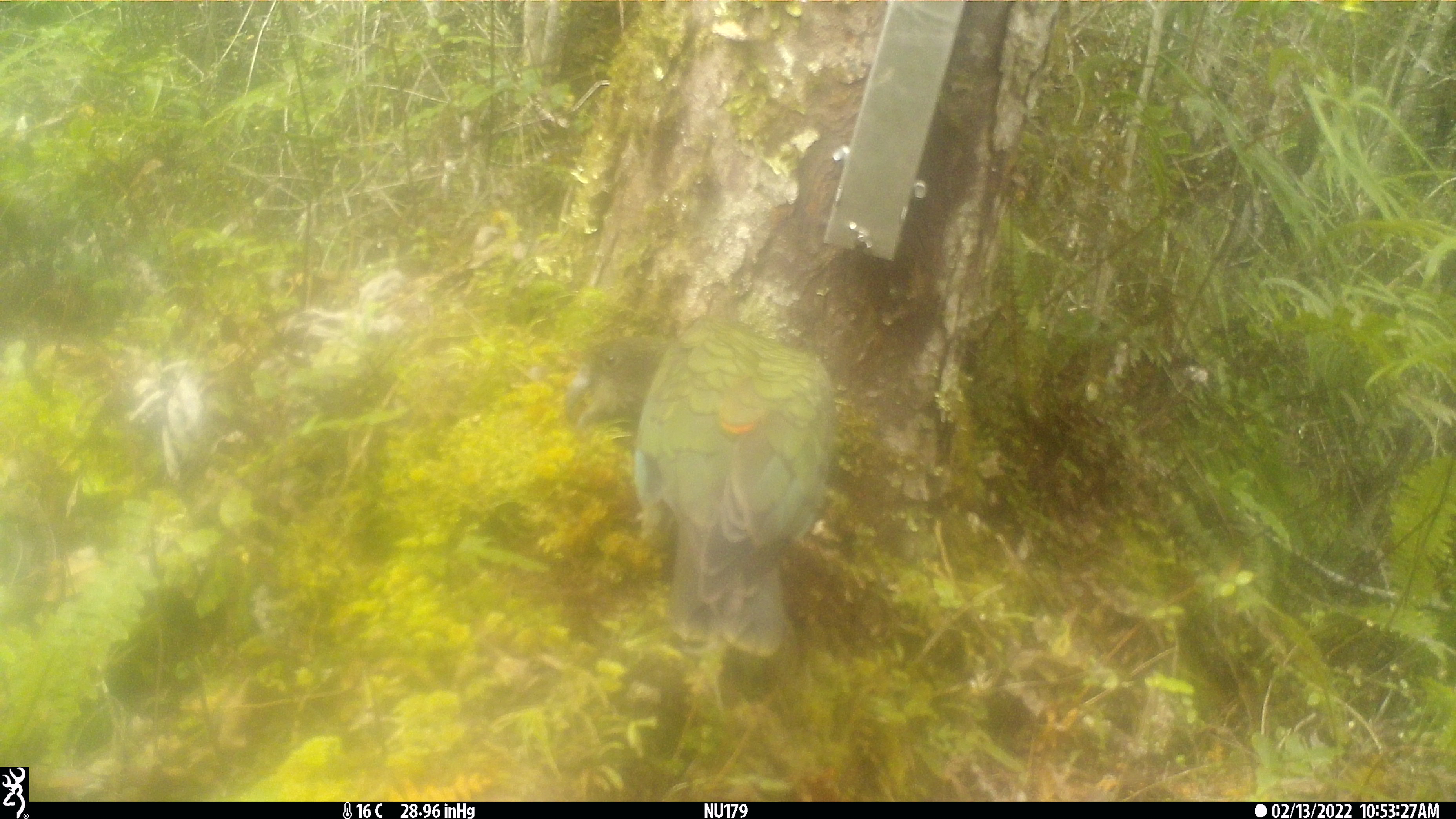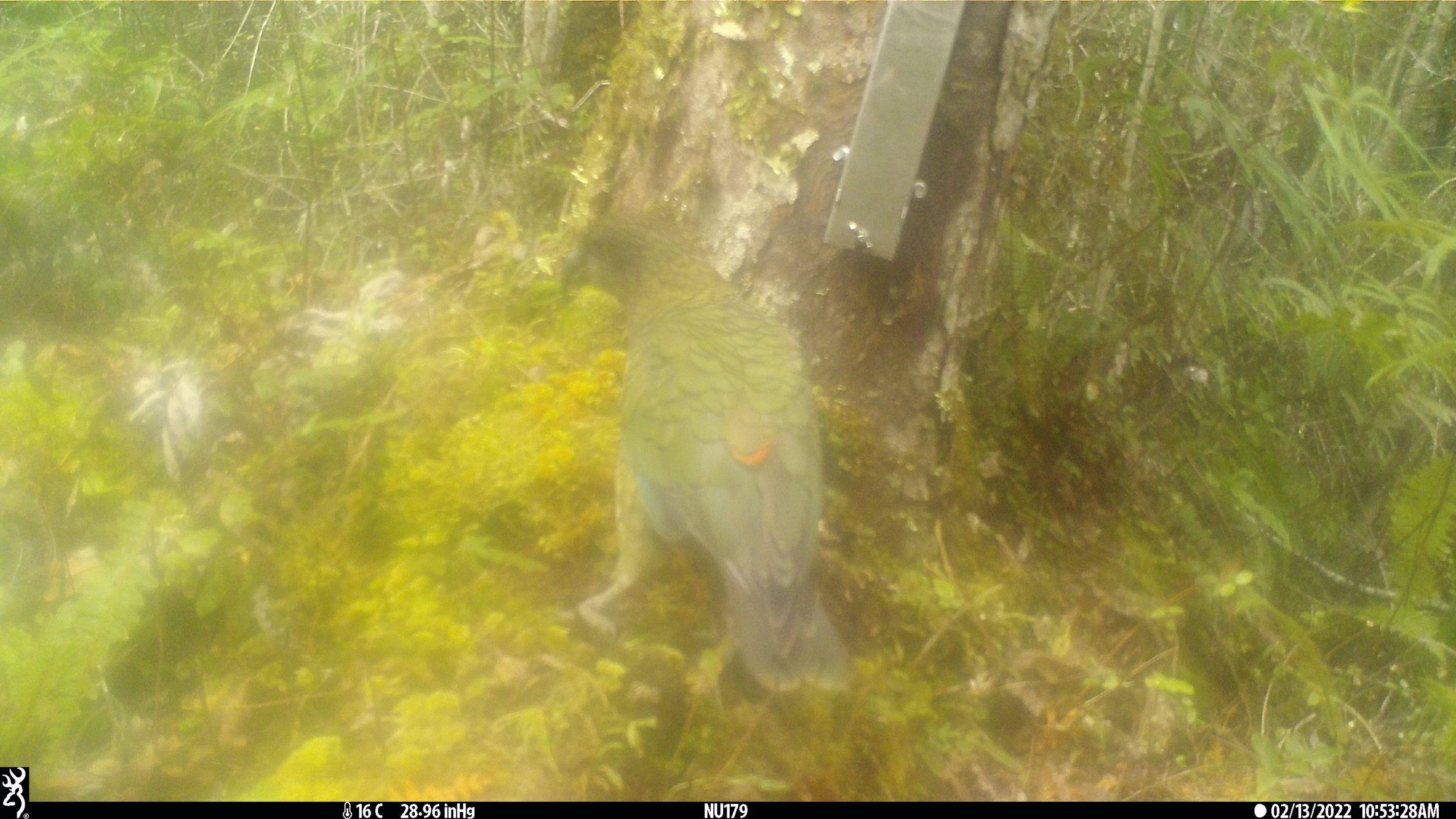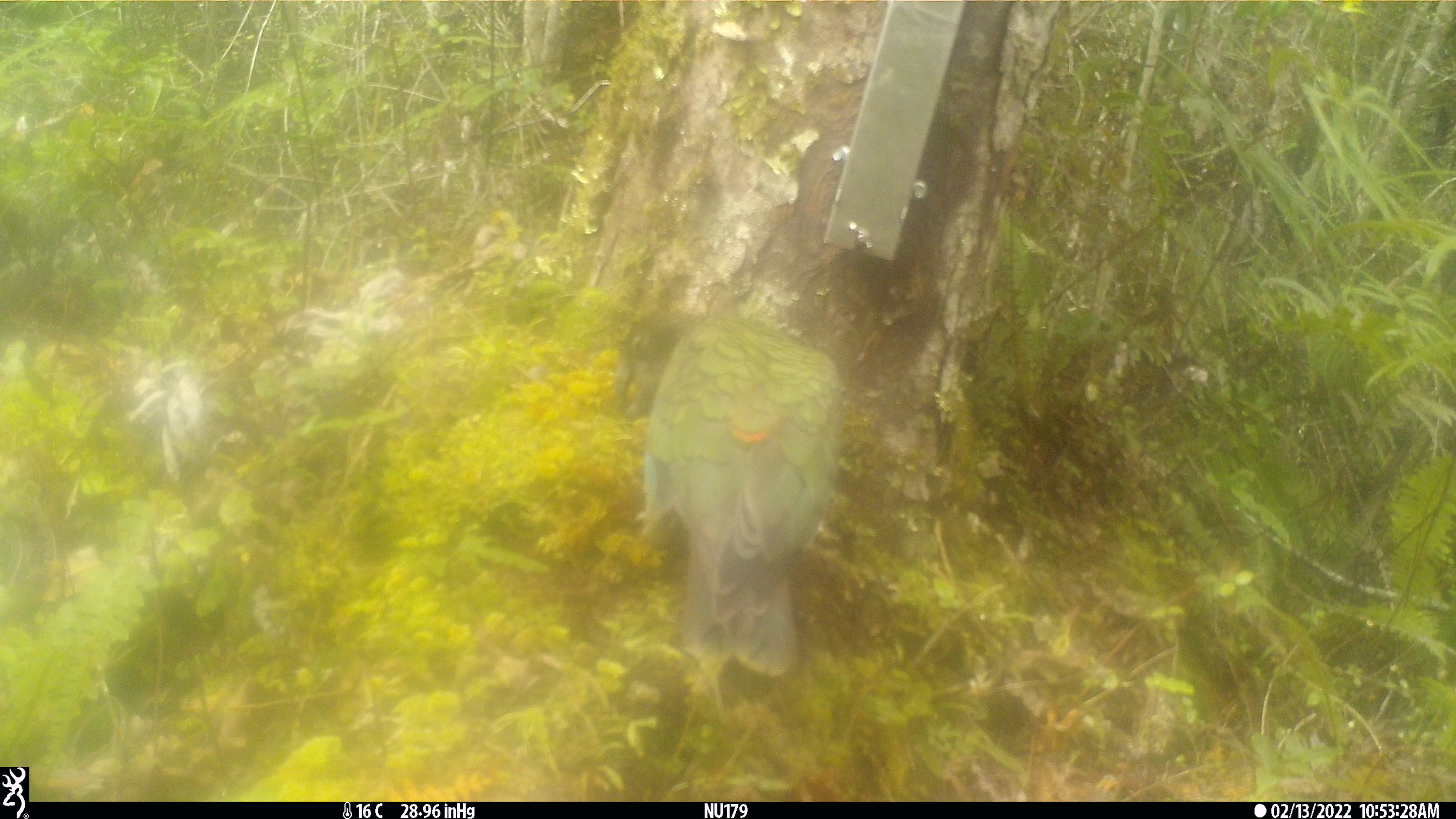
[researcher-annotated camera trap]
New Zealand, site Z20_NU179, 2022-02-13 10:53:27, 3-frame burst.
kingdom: Animalia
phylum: Chordata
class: Aves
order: Psittaciformes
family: Strigopidae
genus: Nestor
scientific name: Nestor notabilis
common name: kea